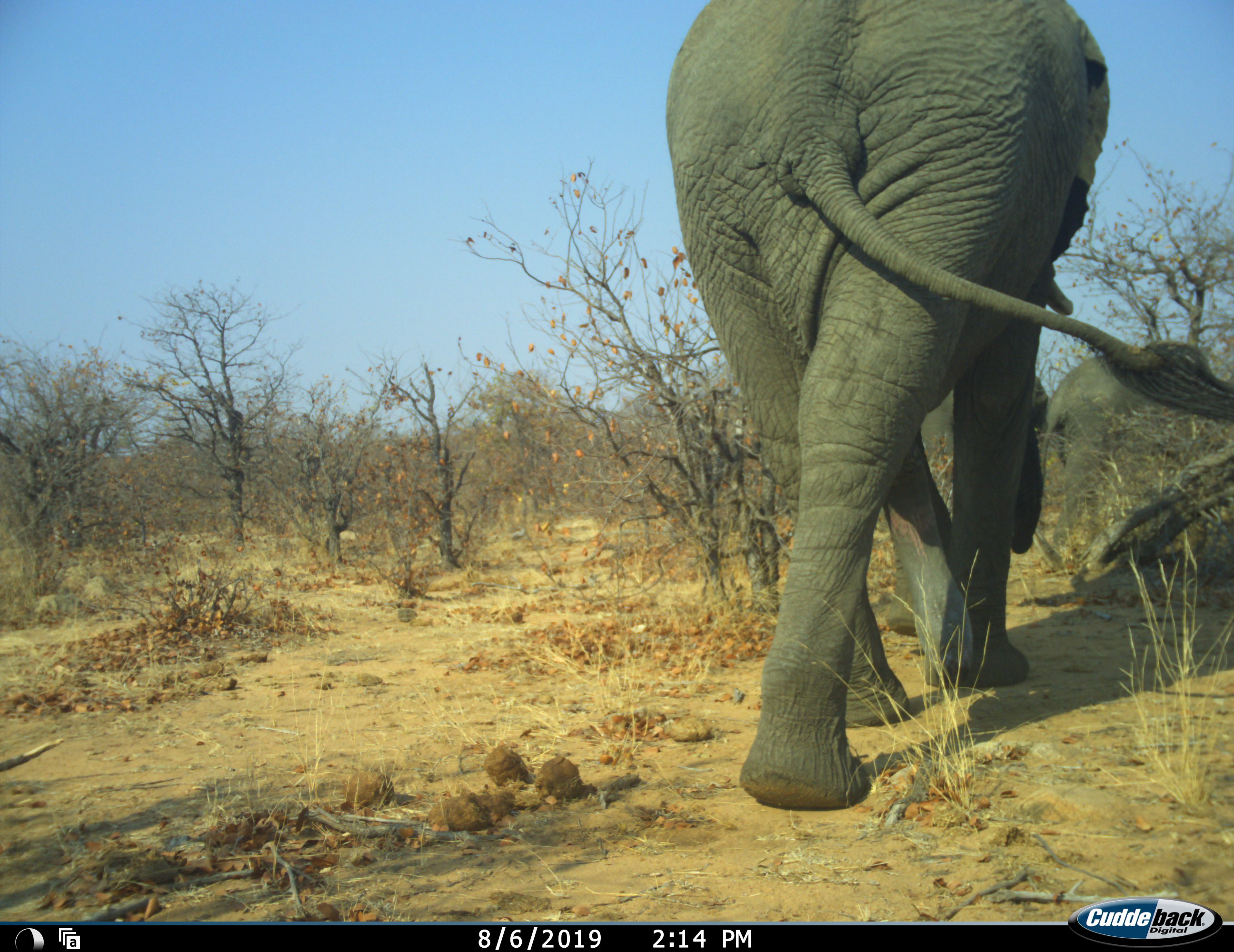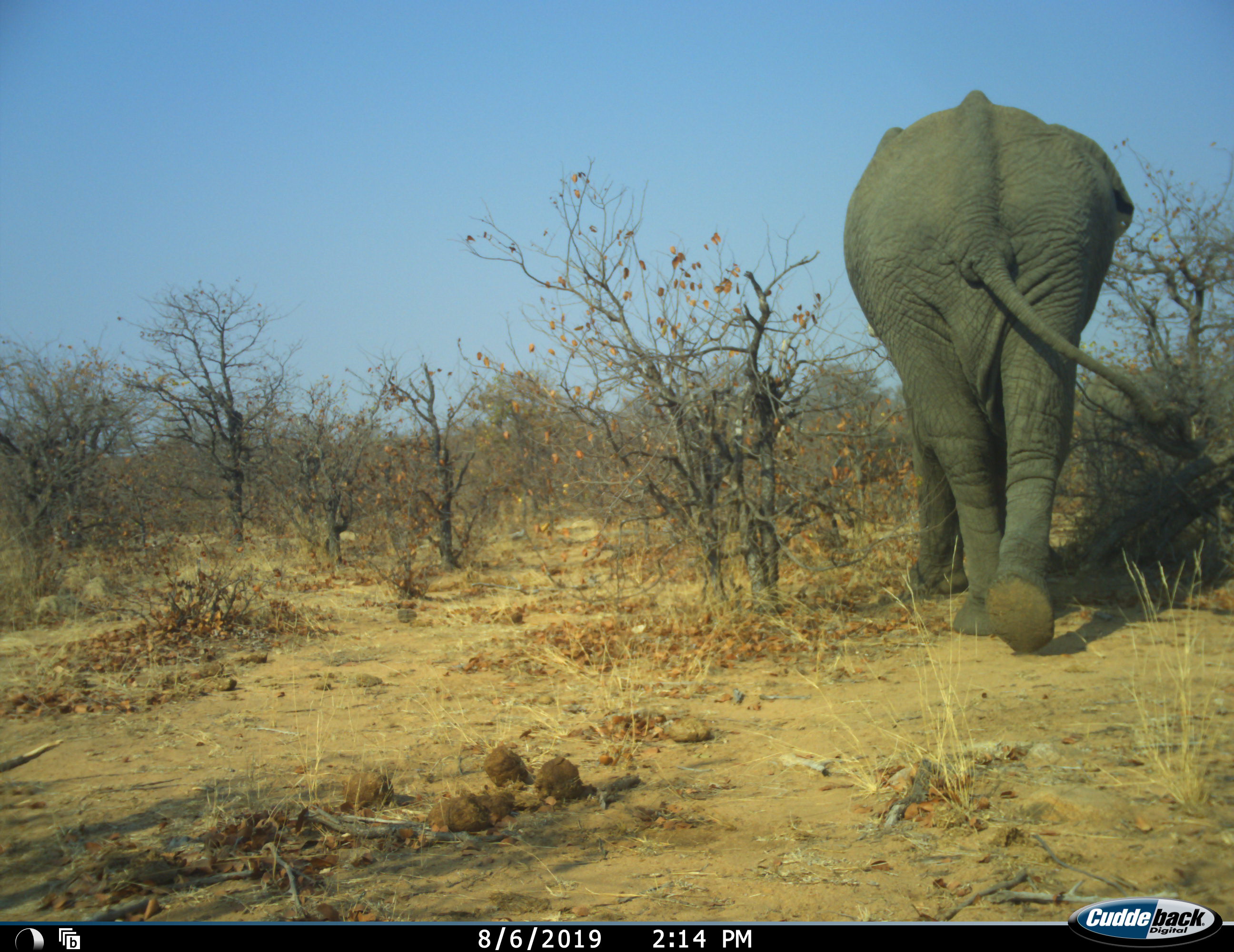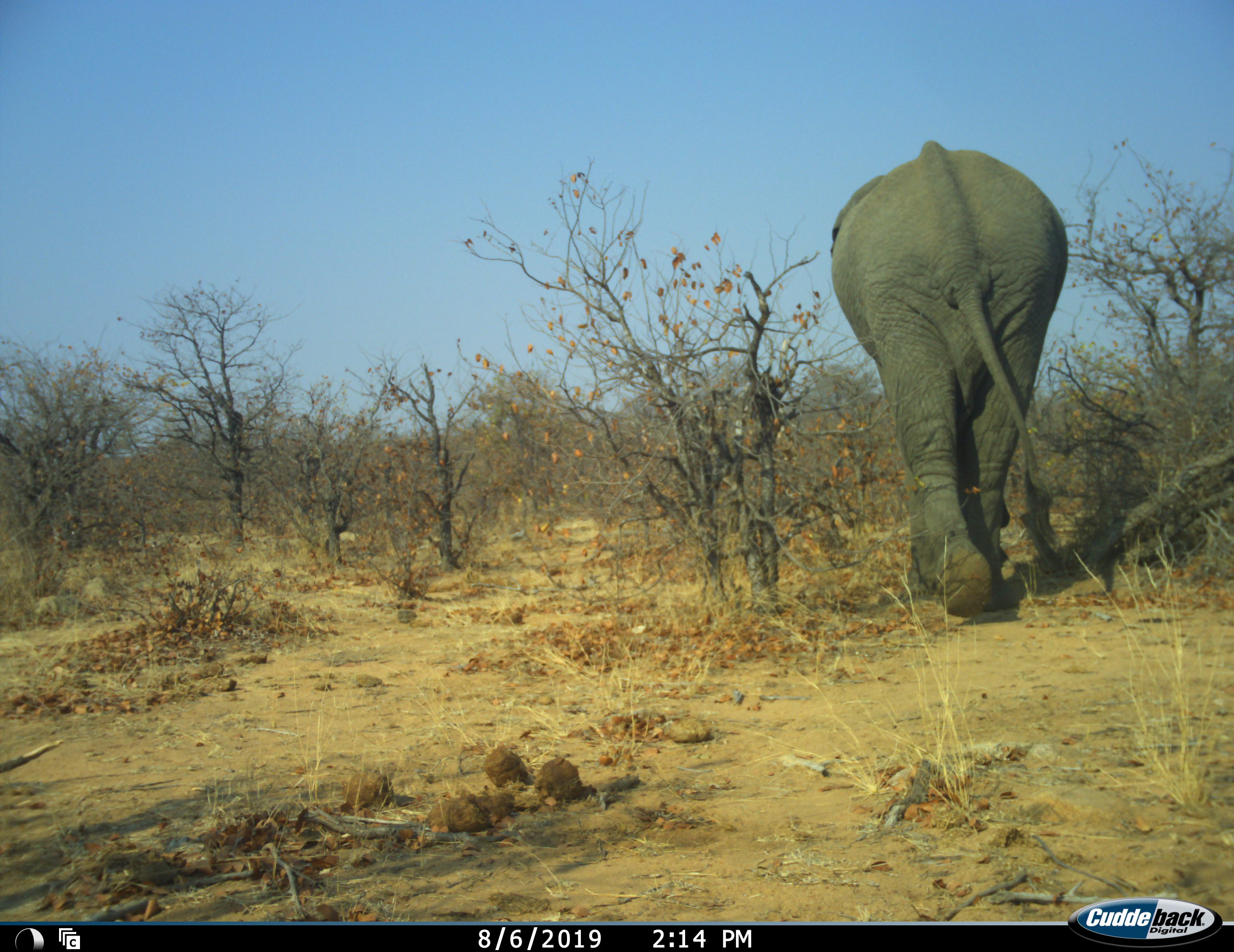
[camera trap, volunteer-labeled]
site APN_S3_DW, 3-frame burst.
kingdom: Animalia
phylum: Chordata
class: Mammalia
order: Proboscidea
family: Elephantidae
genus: Loxodonta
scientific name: Loxodonta africana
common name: african bush elephant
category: elephant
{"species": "elephant (african bush elephant) (Loxodonta africana)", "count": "1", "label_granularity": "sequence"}